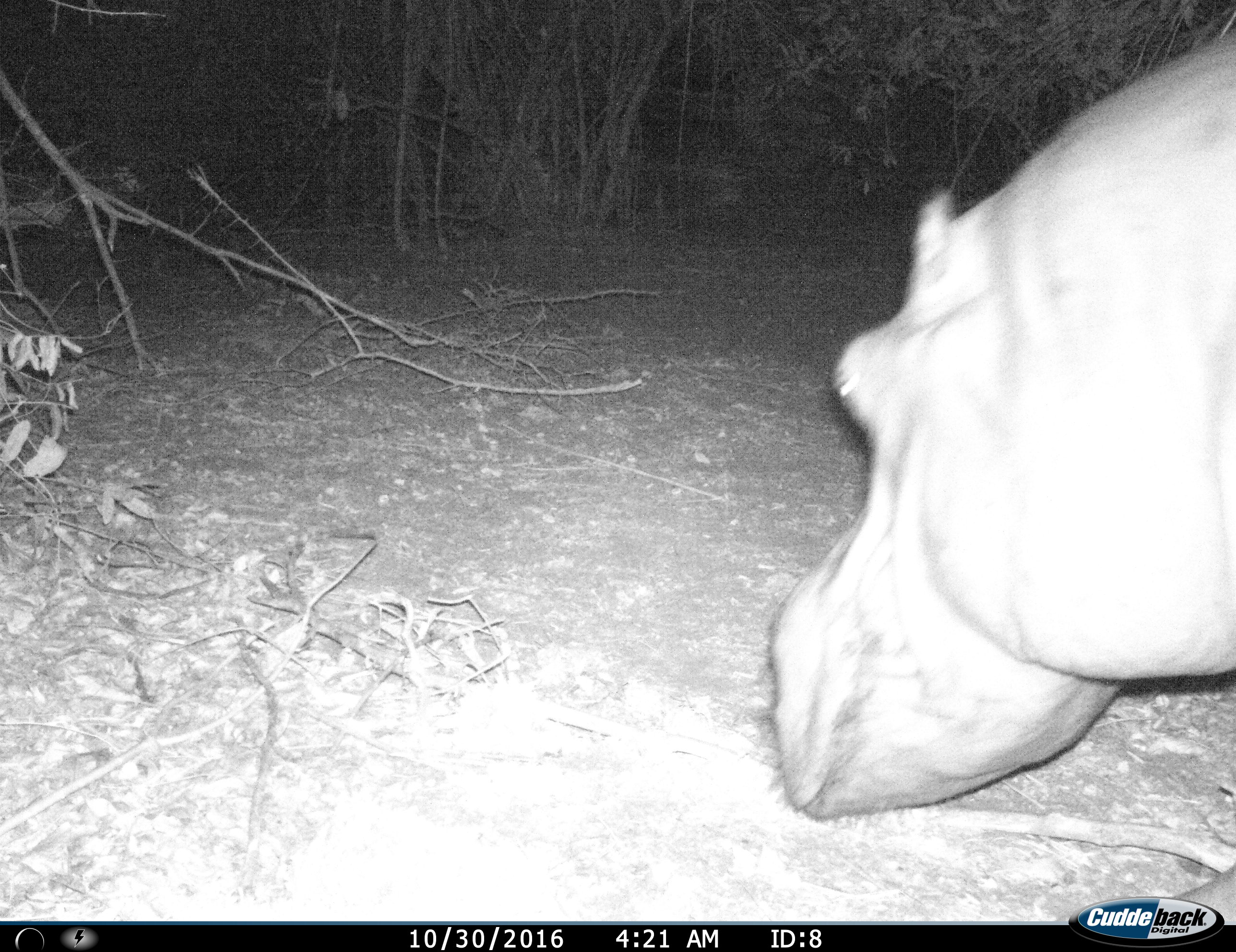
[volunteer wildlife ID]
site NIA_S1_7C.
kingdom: Animalia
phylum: Chordata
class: Mammalia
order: Artiodactyla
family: Hippopotamidae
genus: Hippopotamus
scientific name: Hippopotamus amphibius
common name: hippopotamus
Hippopotamus (Hippopotamus amphibius), count 1. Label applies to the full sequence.